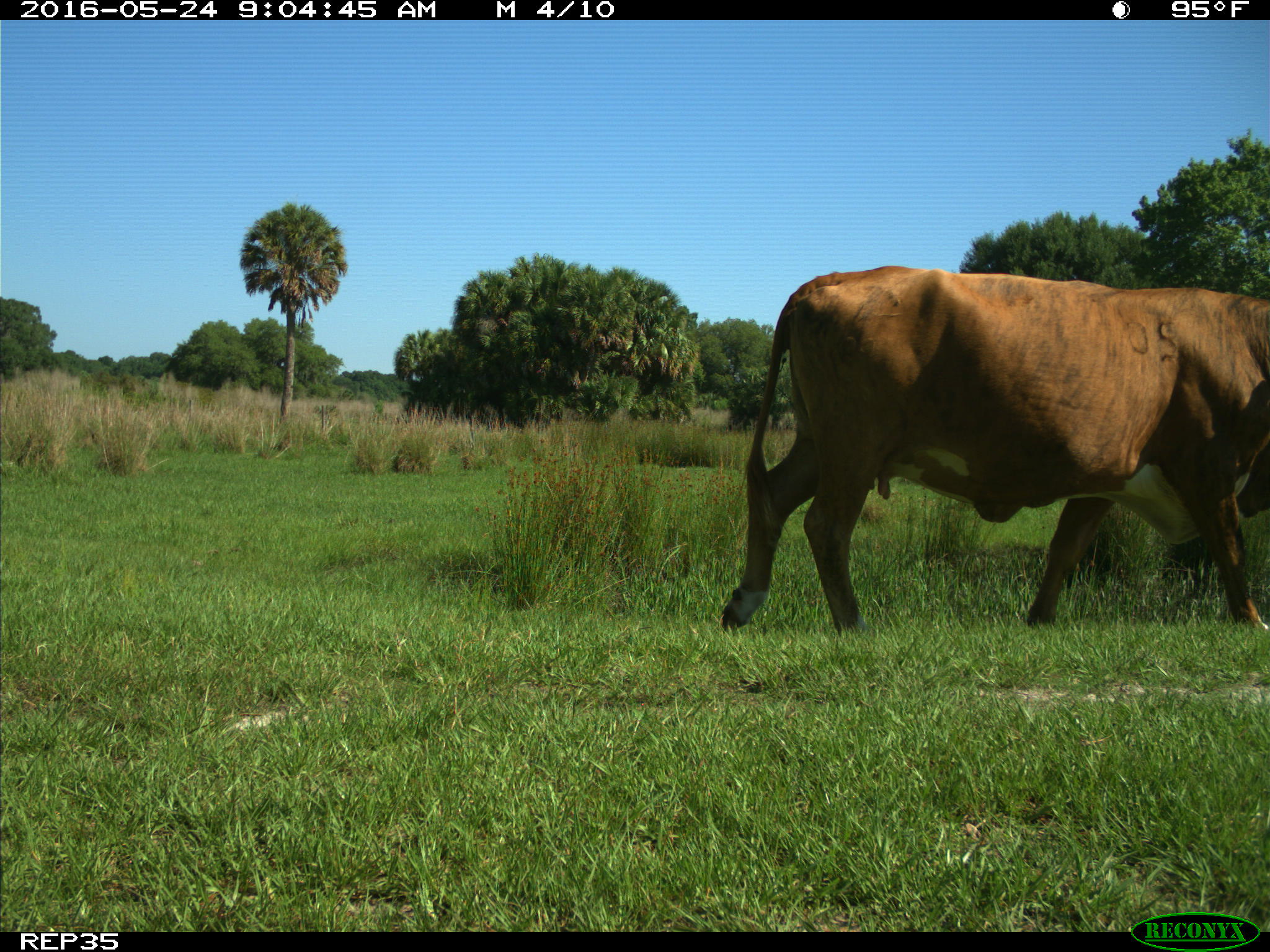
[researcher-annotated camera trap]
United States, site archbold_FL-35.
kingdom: Animalia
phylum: Chordata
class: Mammalia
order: Artiodactyla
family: Bovidae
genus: Bos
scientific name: Bos taurus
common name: domestic cow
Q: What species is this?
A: Bos taurus (domestic cow).